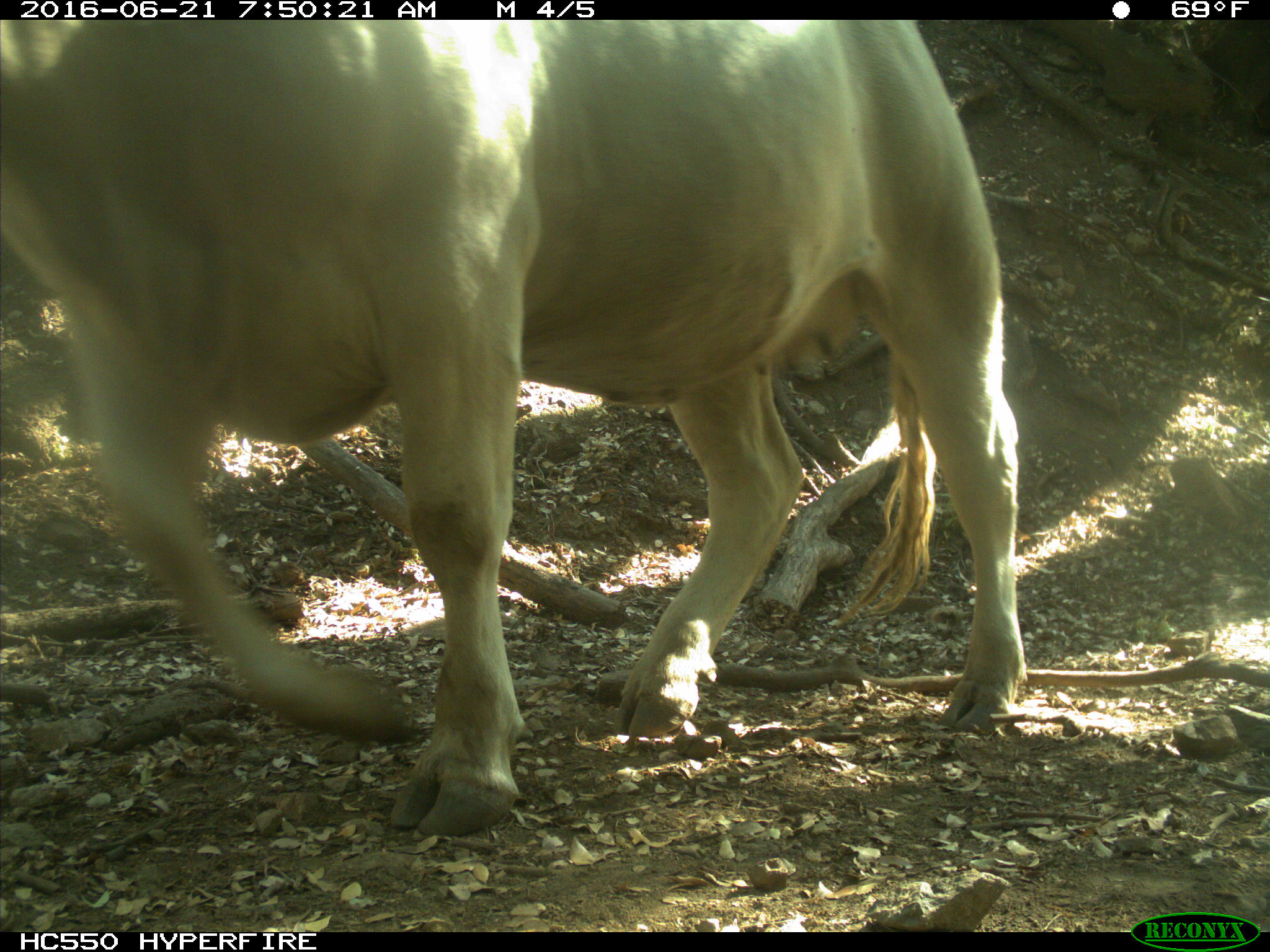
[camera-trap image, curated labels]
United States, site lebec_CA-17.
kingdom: Animalia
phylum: Chordata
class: Mammalia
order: Artiodactyla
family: Bovidae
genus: Bos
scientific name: Bos taurus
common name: domestic cow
Bos taurus (domestic cow).